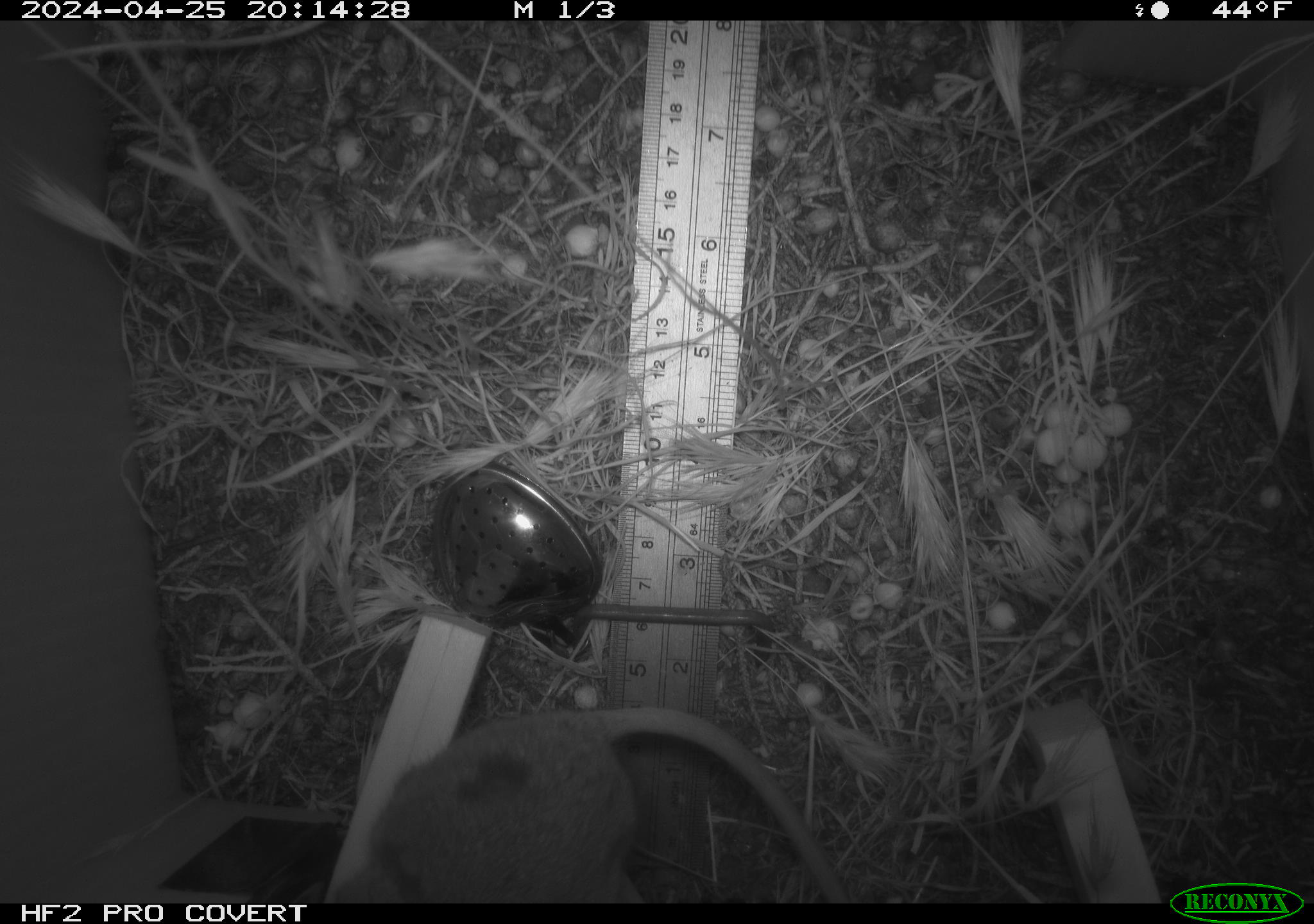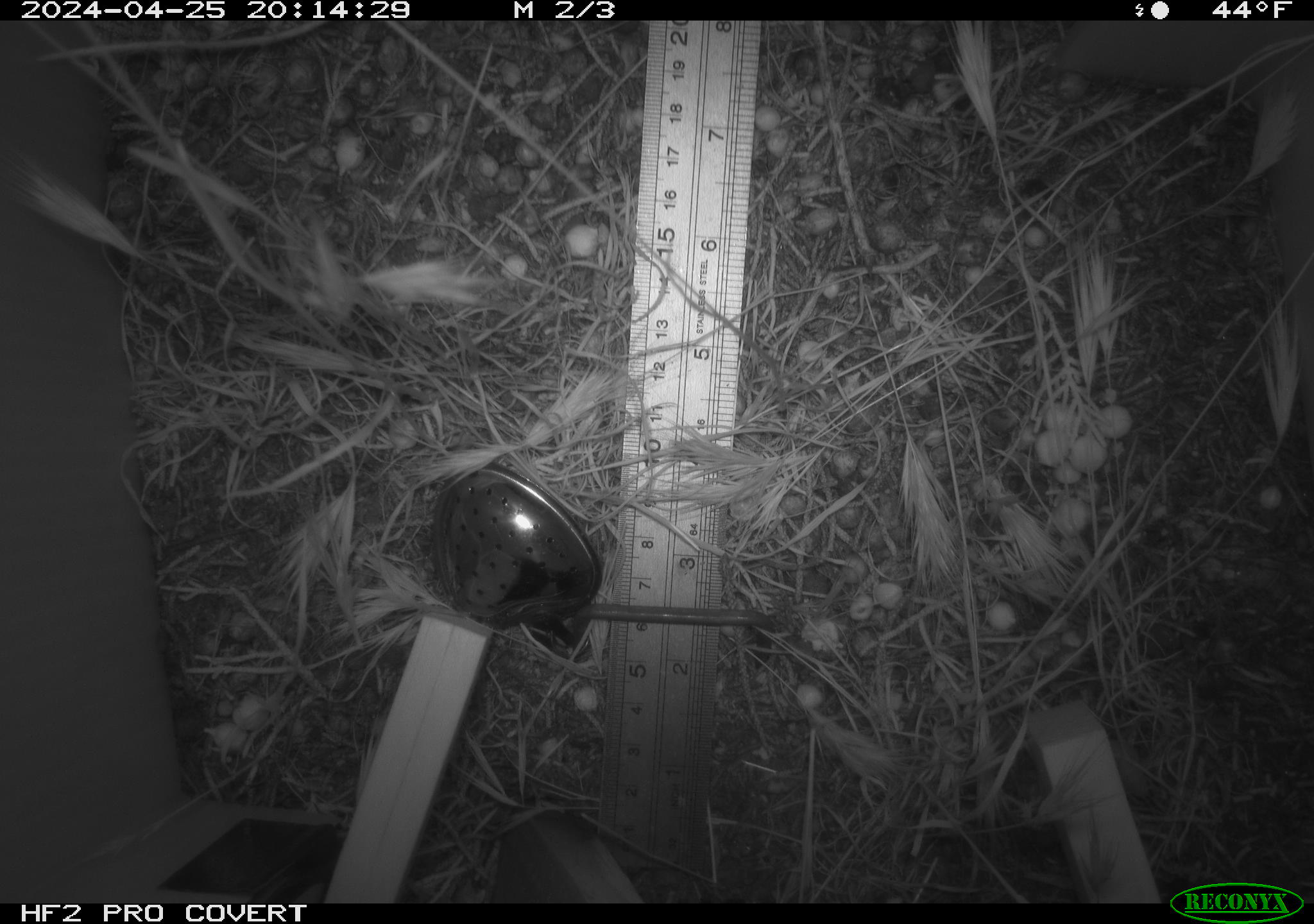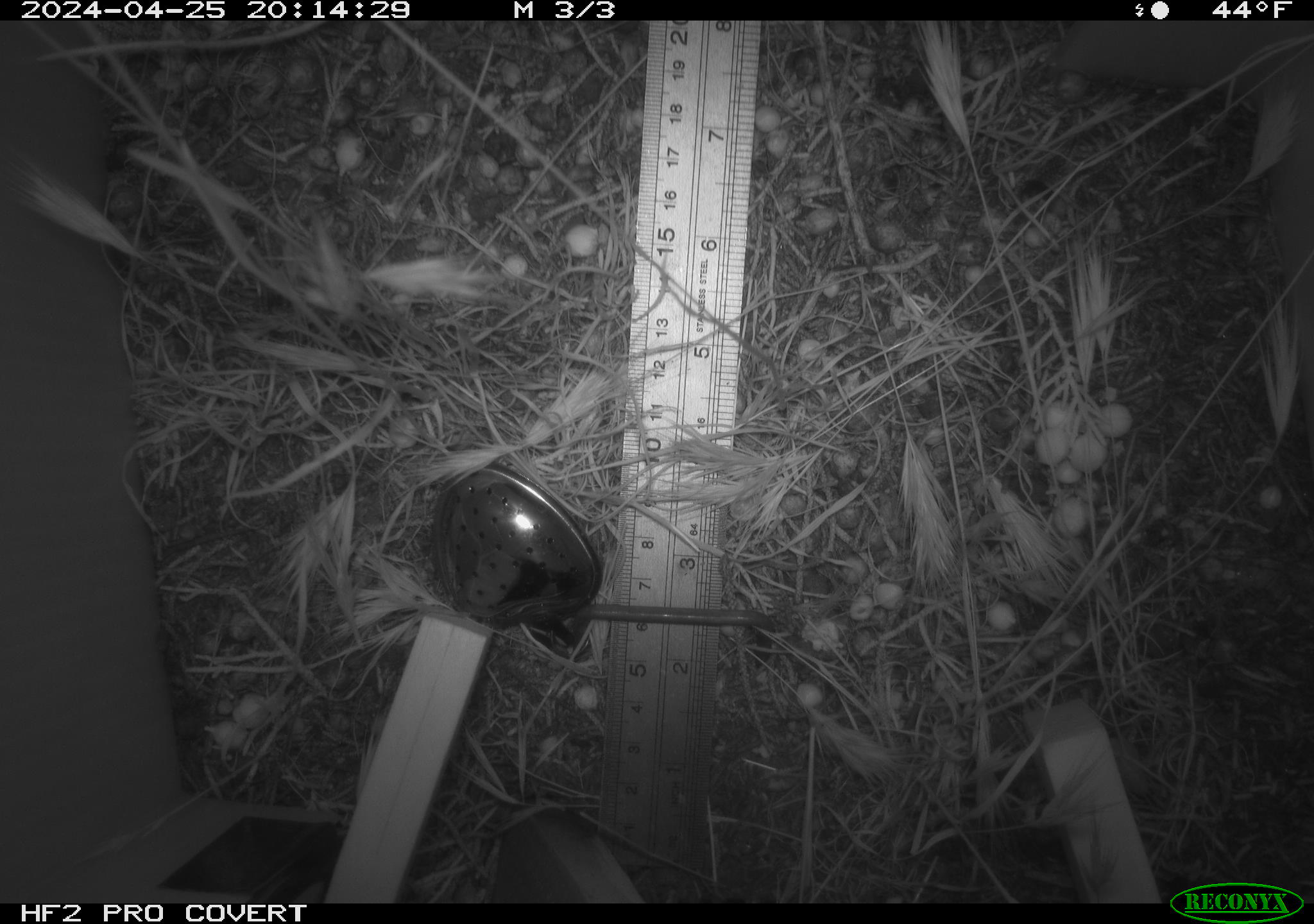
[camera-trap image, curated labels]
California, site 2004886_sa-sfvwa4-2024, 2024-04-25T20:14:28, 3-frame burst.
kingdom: Animalia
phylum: Chordata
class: Mammalia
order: Rodentia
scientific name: Rodentia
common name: mouse species